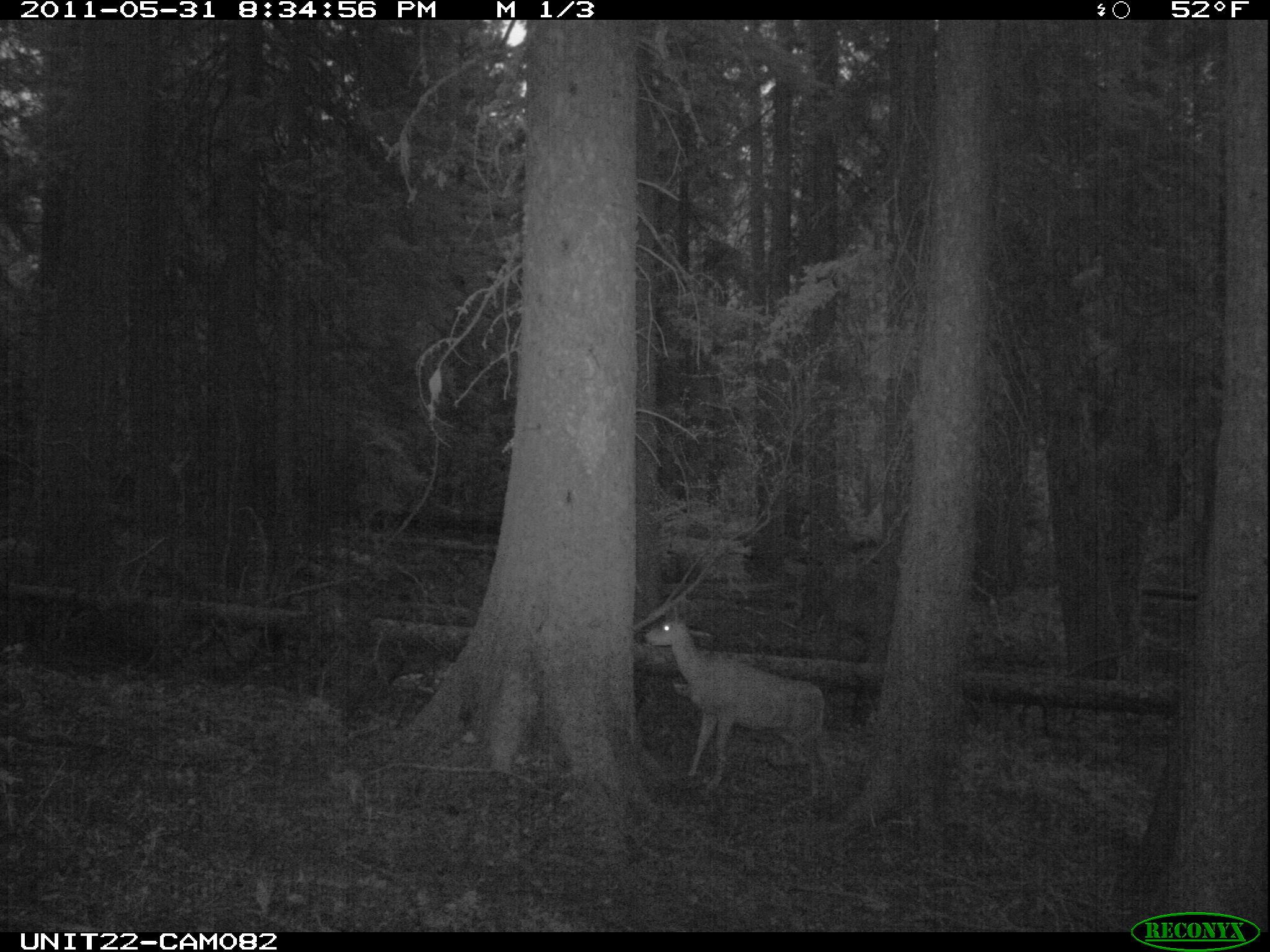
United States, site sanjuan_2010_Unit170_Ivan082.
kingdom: Animalia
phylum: Chordata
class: Mammalia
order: Artiodactyla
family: Cervidae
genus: Odocoileus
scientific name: Odocoileus hemionus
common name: mule deer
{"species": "Odocoileus hemionus (mule deer)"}